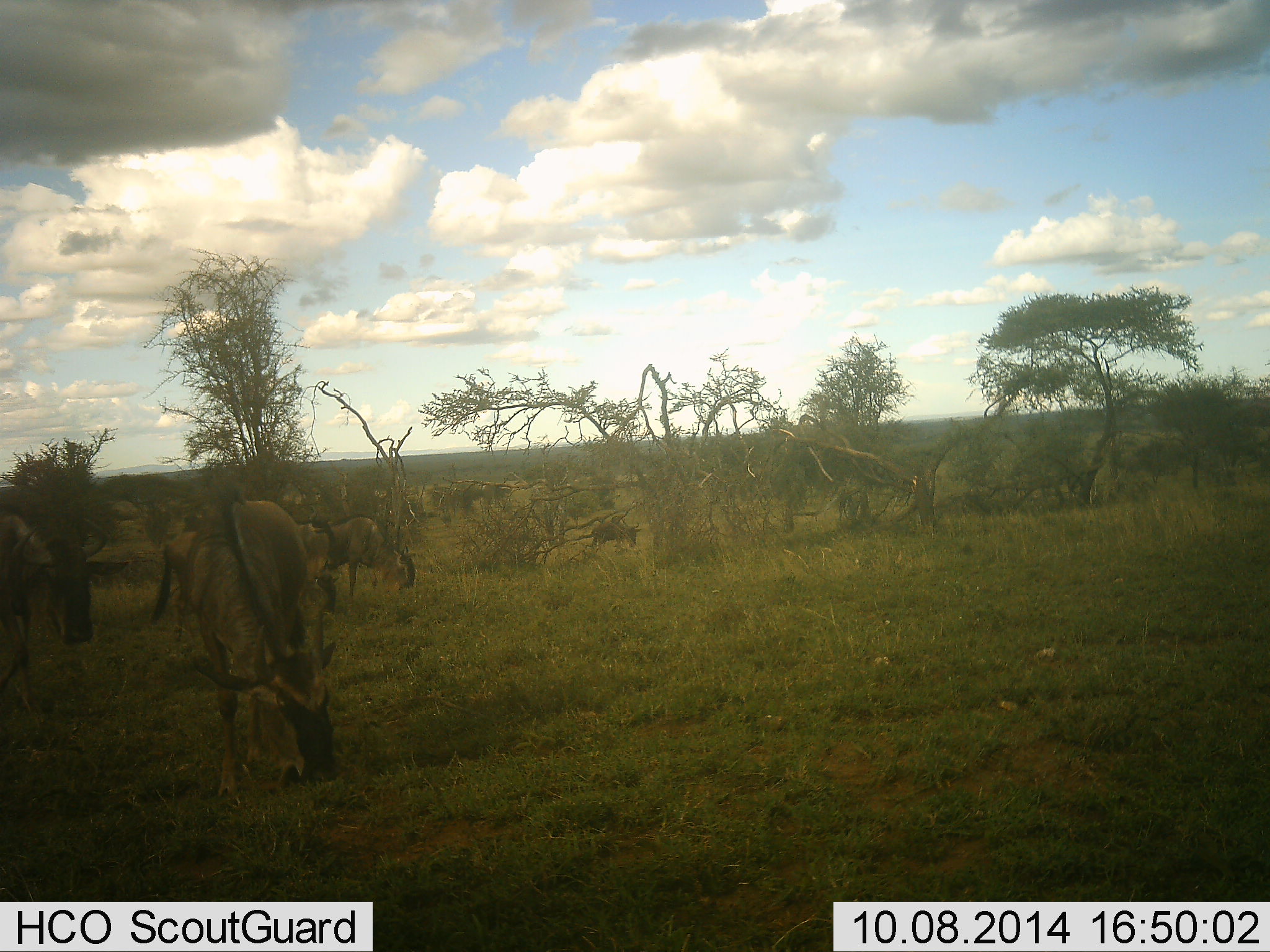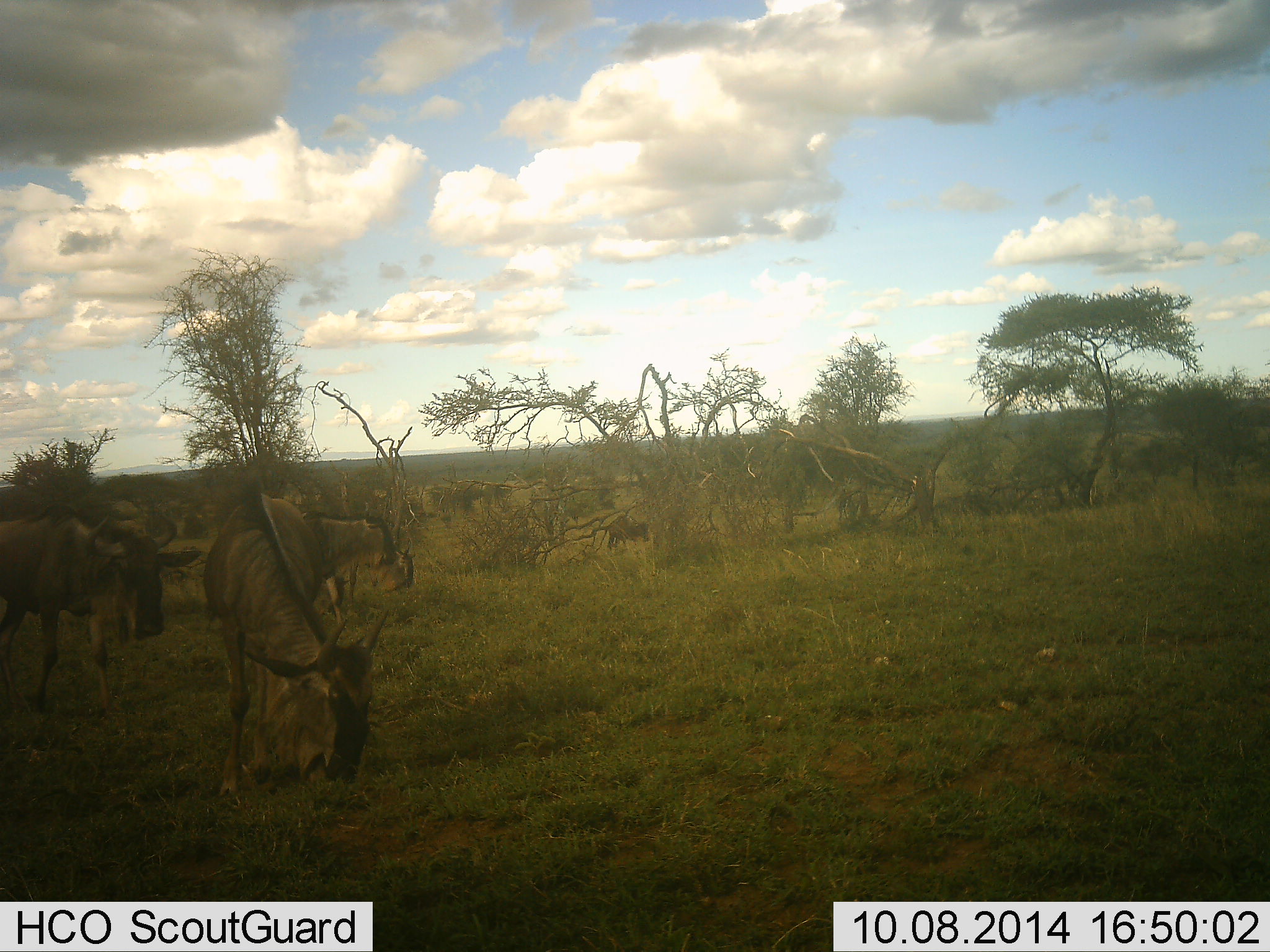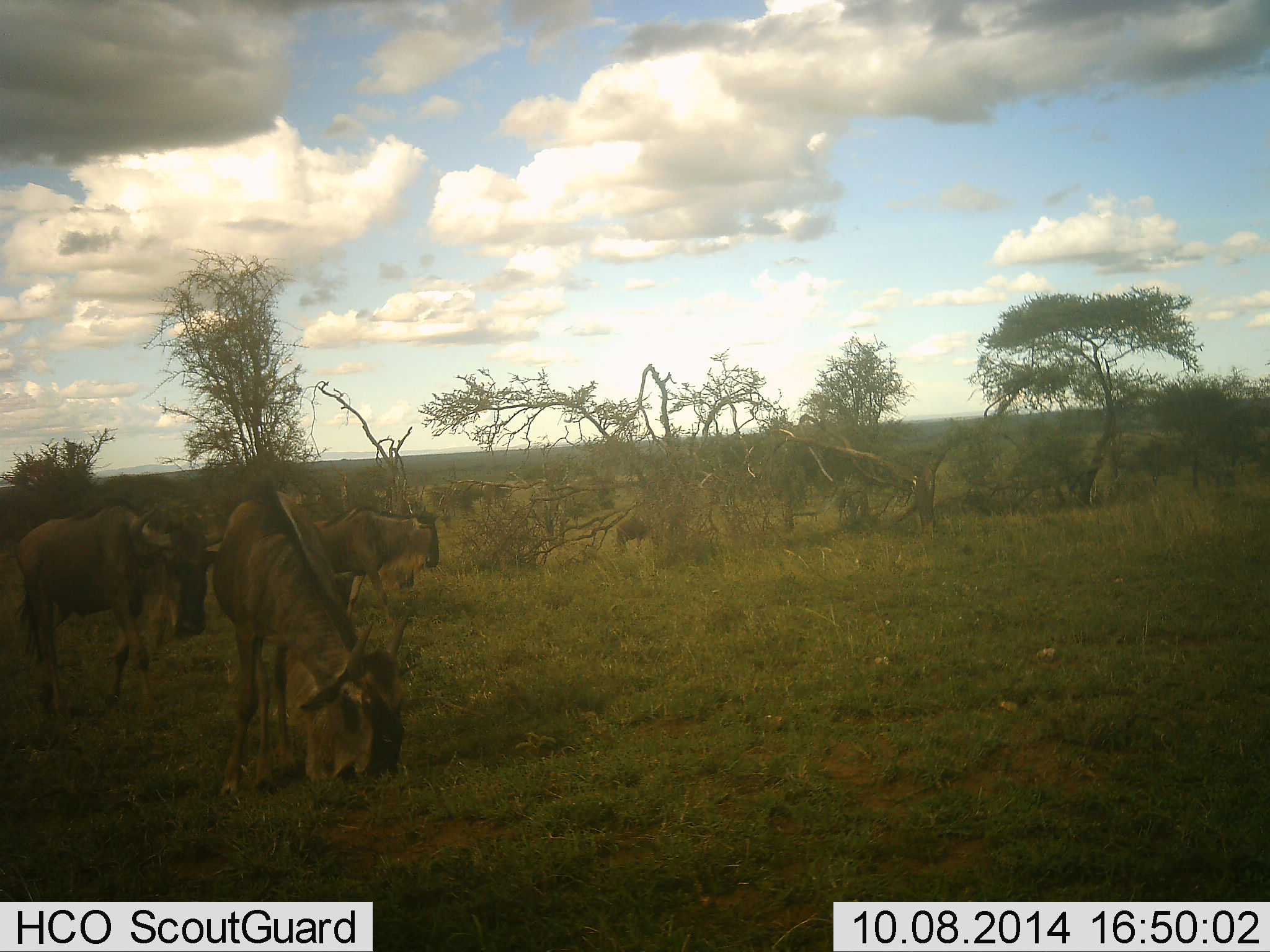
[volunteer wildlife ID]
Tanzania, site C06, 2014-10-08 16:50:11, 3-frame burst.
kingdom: Animalia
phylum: Chordata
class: Mammalia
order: Artiodactyla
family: Bovidae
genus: Connochaetes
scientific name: Connochaetes taurinus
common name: blue wildebeest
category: wildebeest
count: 5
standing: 10%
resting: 0%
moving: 60%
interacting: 0%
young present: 10%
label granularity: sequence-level